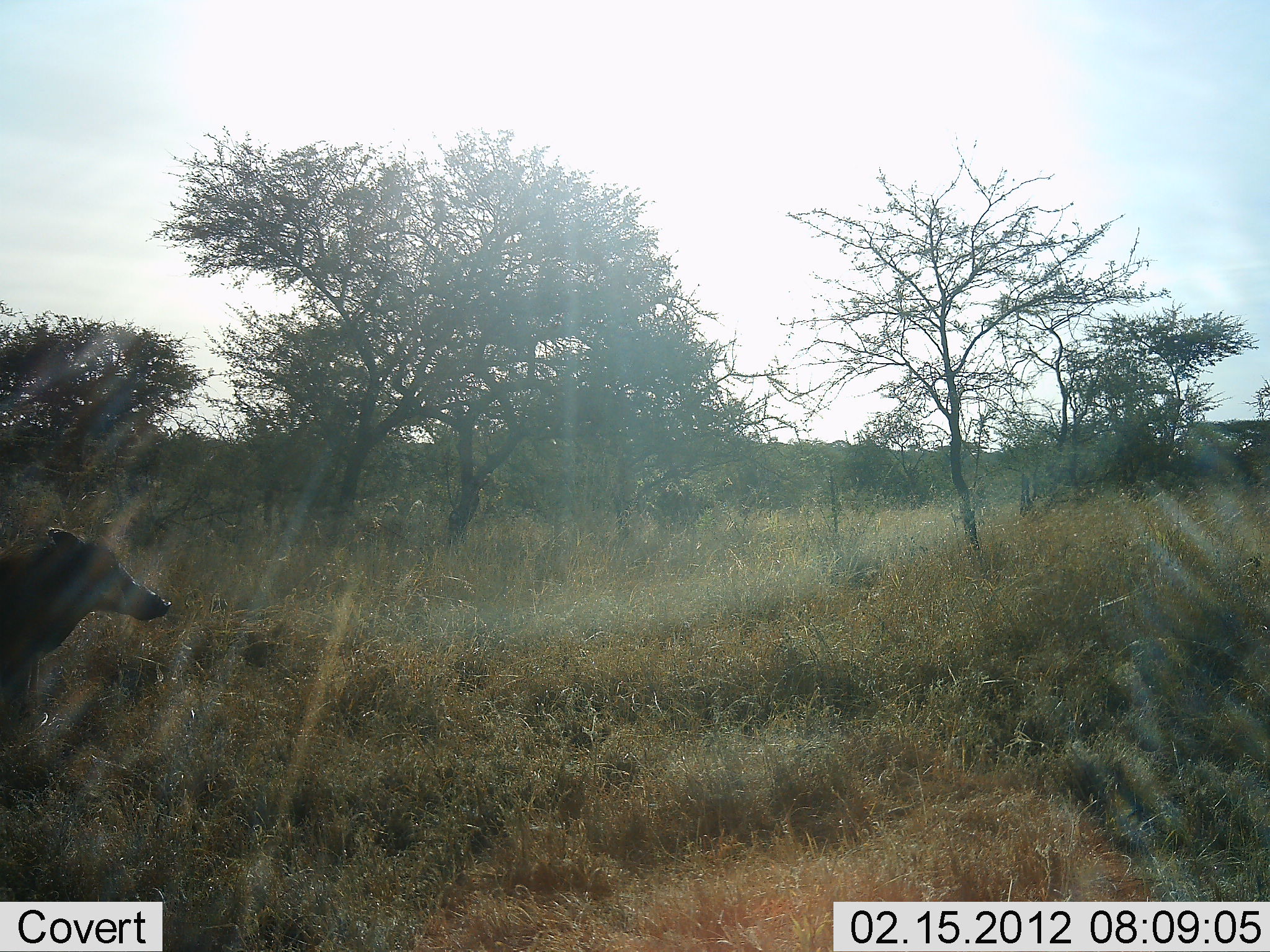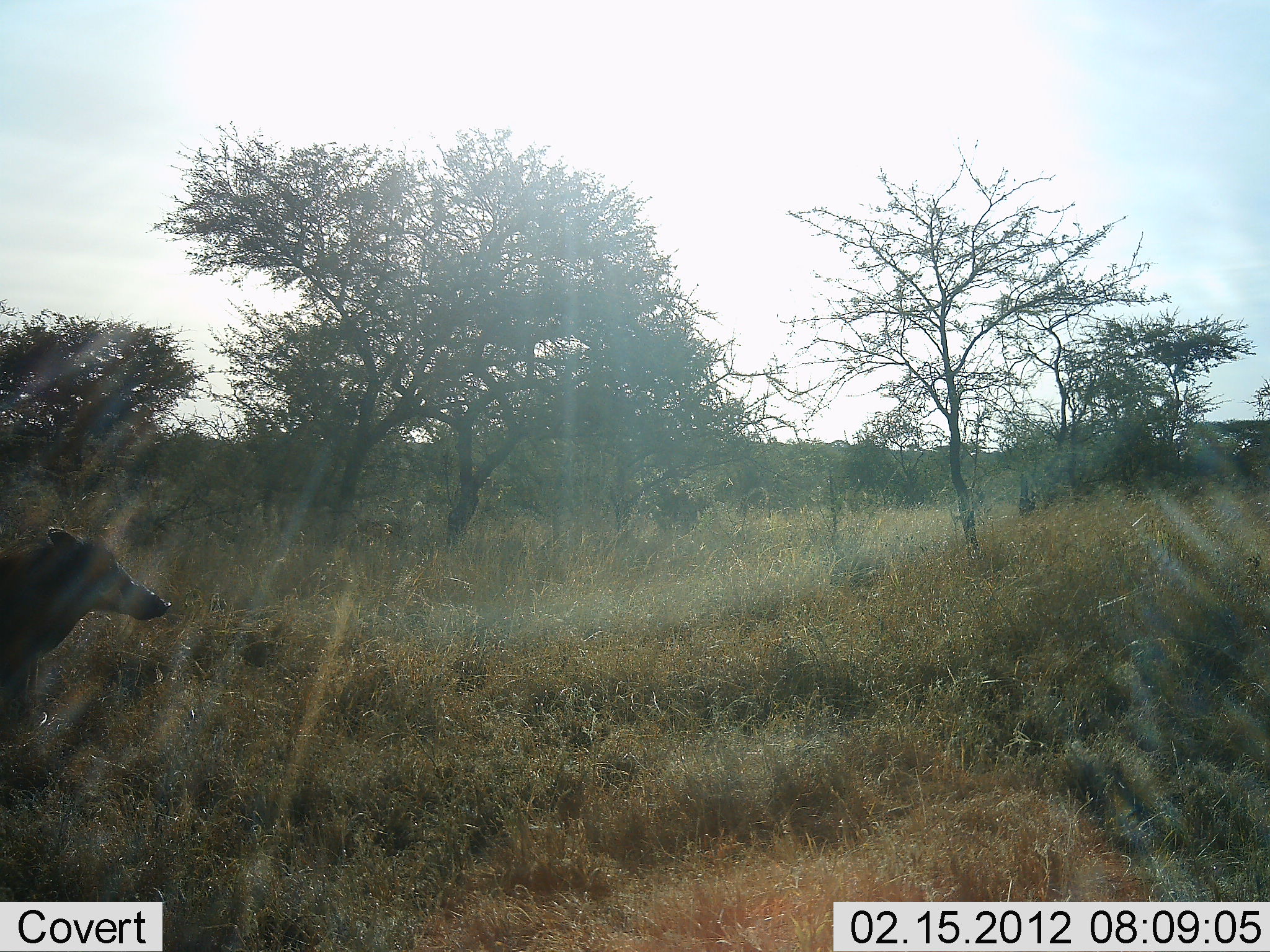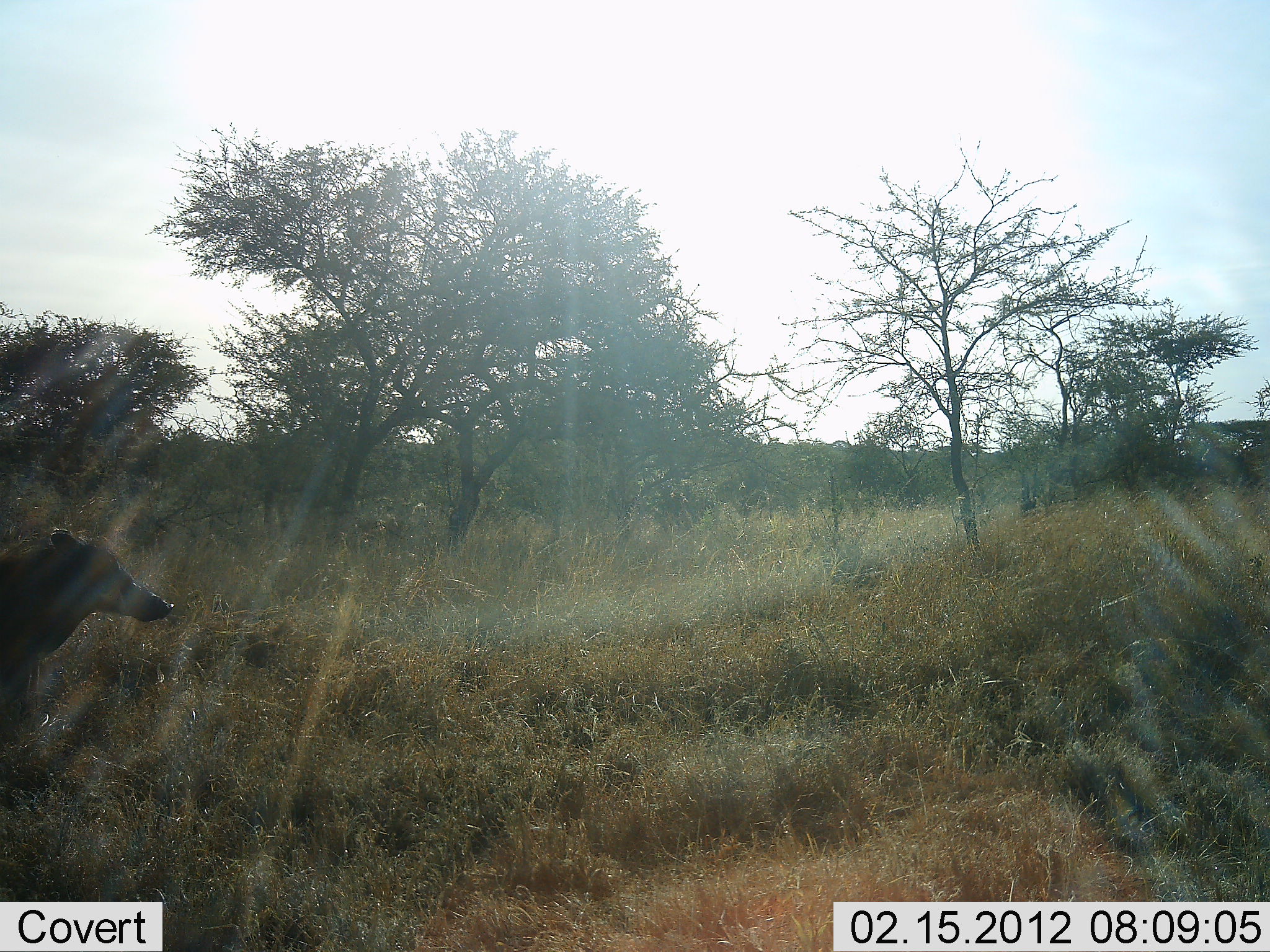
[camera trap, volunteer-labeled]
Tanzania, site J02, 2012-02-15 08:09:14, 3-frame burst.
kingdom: Animalia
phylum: Chordata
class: Mammalia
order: Artiodactyla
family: Suidae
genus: Phacochoerus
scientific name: Phacochoerus africanus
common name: warthog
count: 1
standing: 89%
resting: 0%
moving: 11%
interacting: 0%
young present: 0%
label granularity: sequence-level